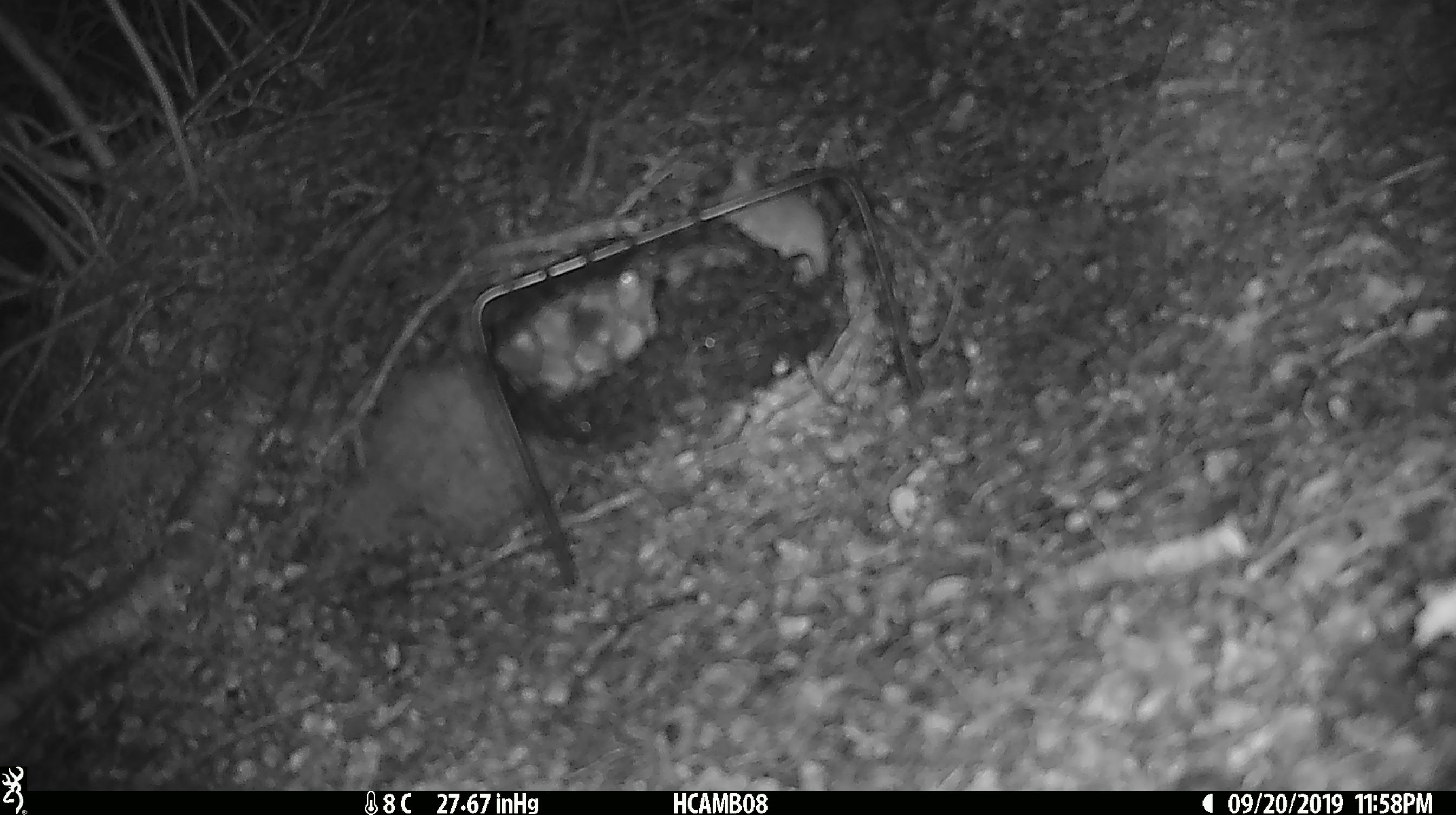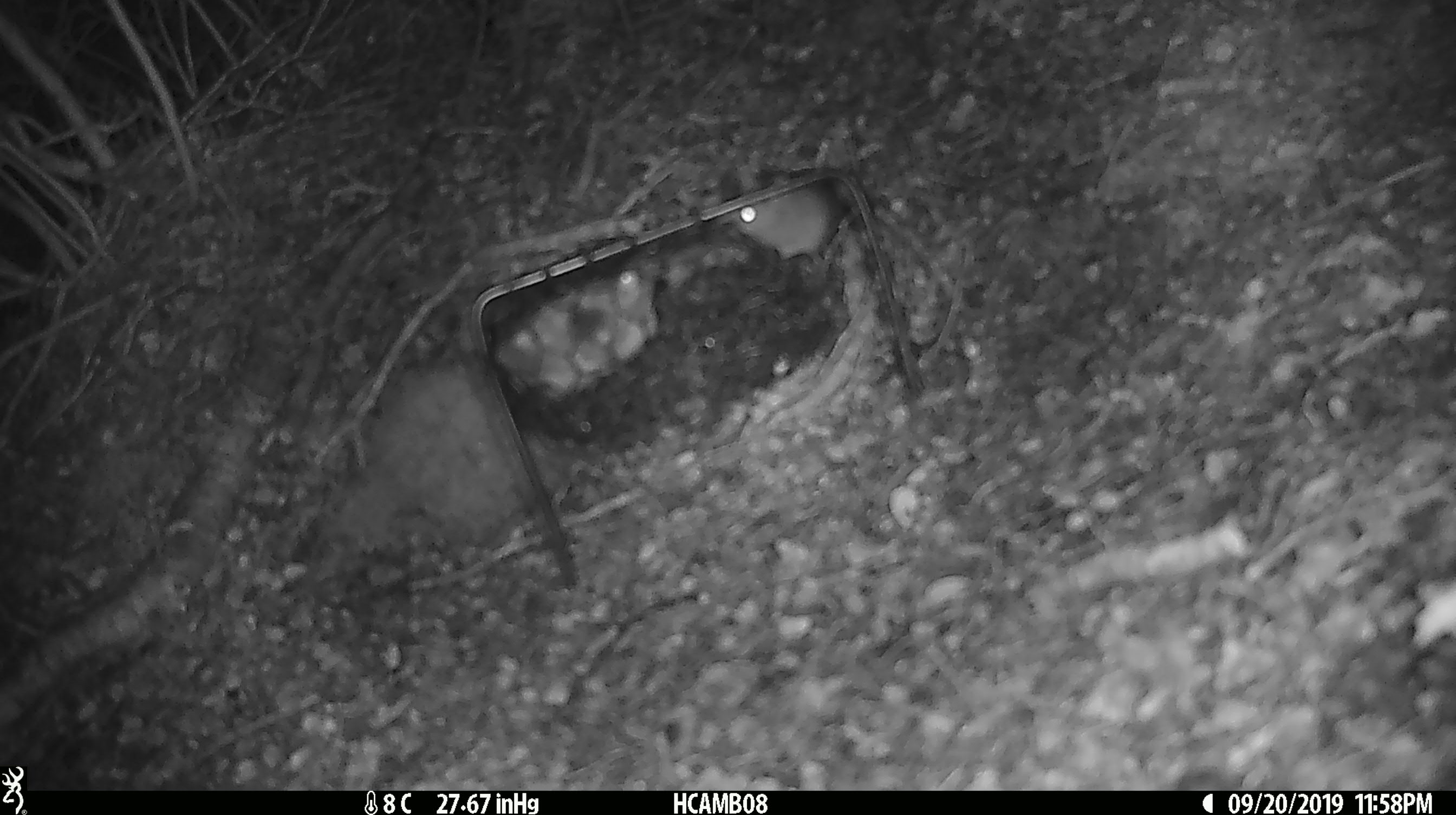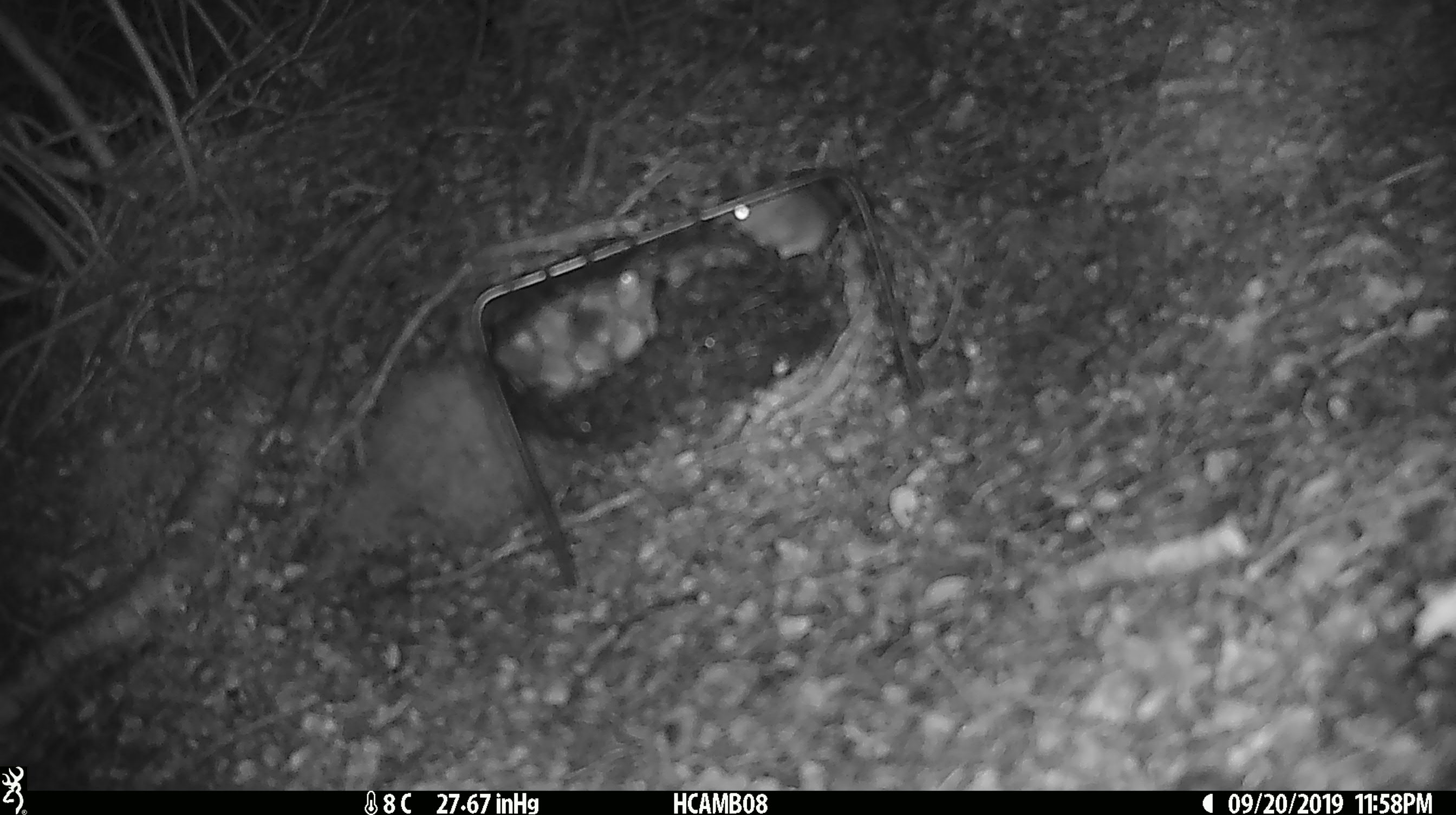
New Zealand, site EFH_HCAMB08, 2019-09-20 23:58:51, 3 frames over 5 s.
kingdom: Animalia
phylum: Chordata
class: Mammalia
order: Rodentia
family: Muridae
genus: Mus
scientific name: Mus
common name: mouse